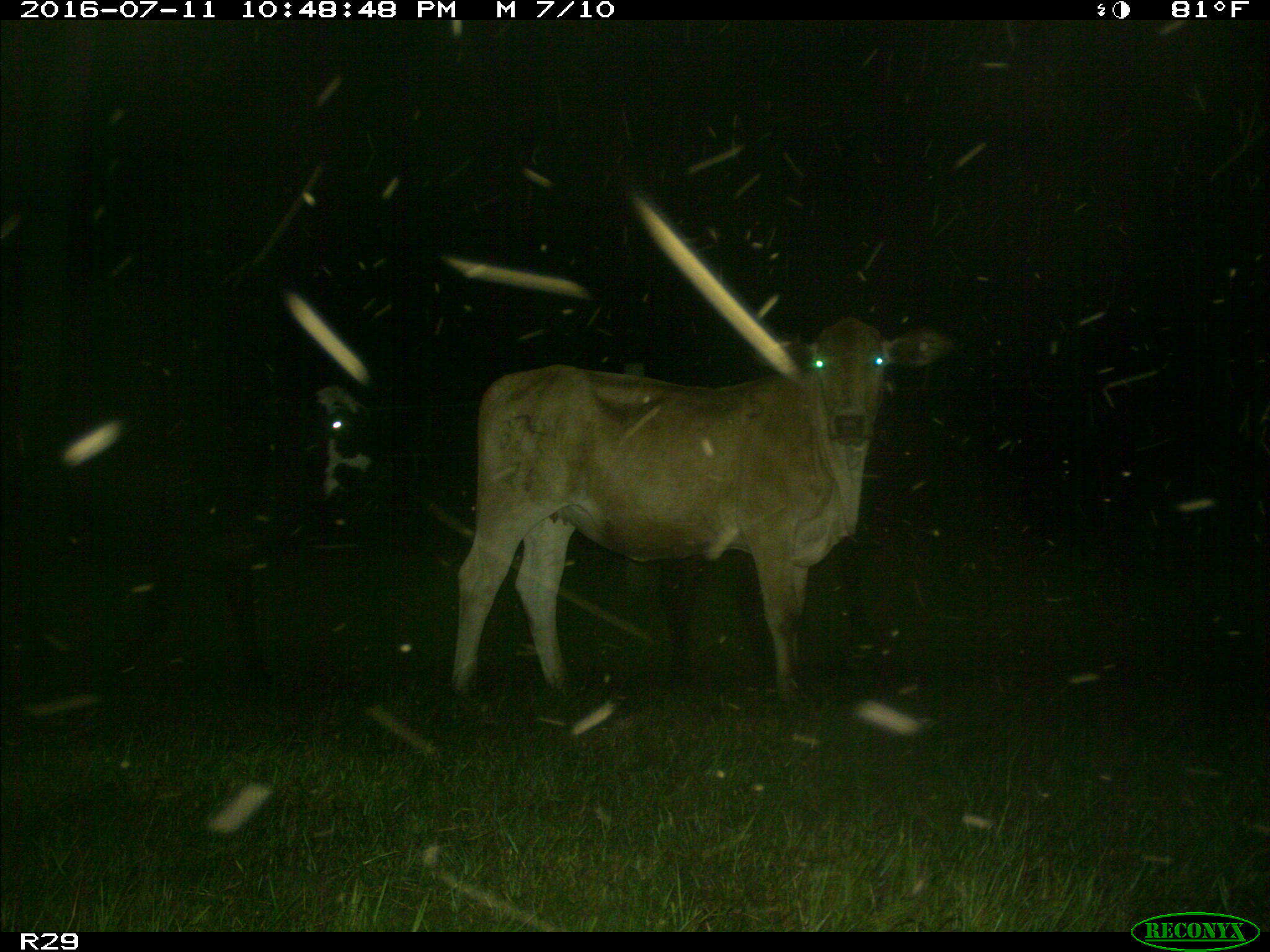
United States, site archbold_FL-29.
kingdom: Animalia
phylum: Chordata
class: Mammalia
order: Artiodactyla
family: Bovidae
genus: Bos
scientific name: Bos taurus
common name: domestic cow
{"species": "Bos taurus (domestic cow)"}